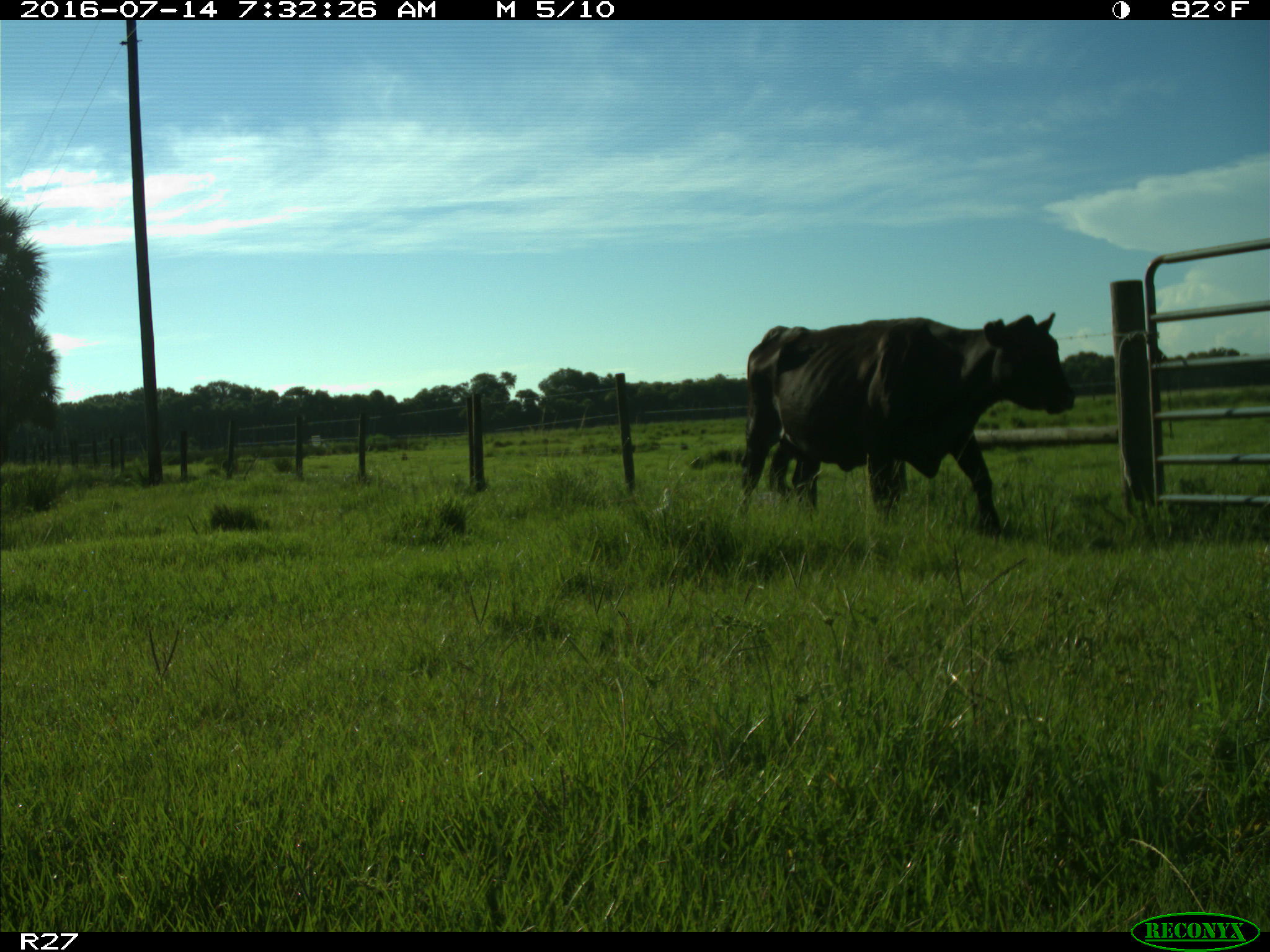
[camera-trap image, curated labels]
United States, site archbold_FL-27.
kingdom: Animalia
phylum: Chordata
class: Mammalia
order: Artiodactyla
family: Bovidae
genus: Bos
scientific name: Bos taurus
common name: domestic cow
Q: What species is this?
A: Bos taurus (domestic cow).